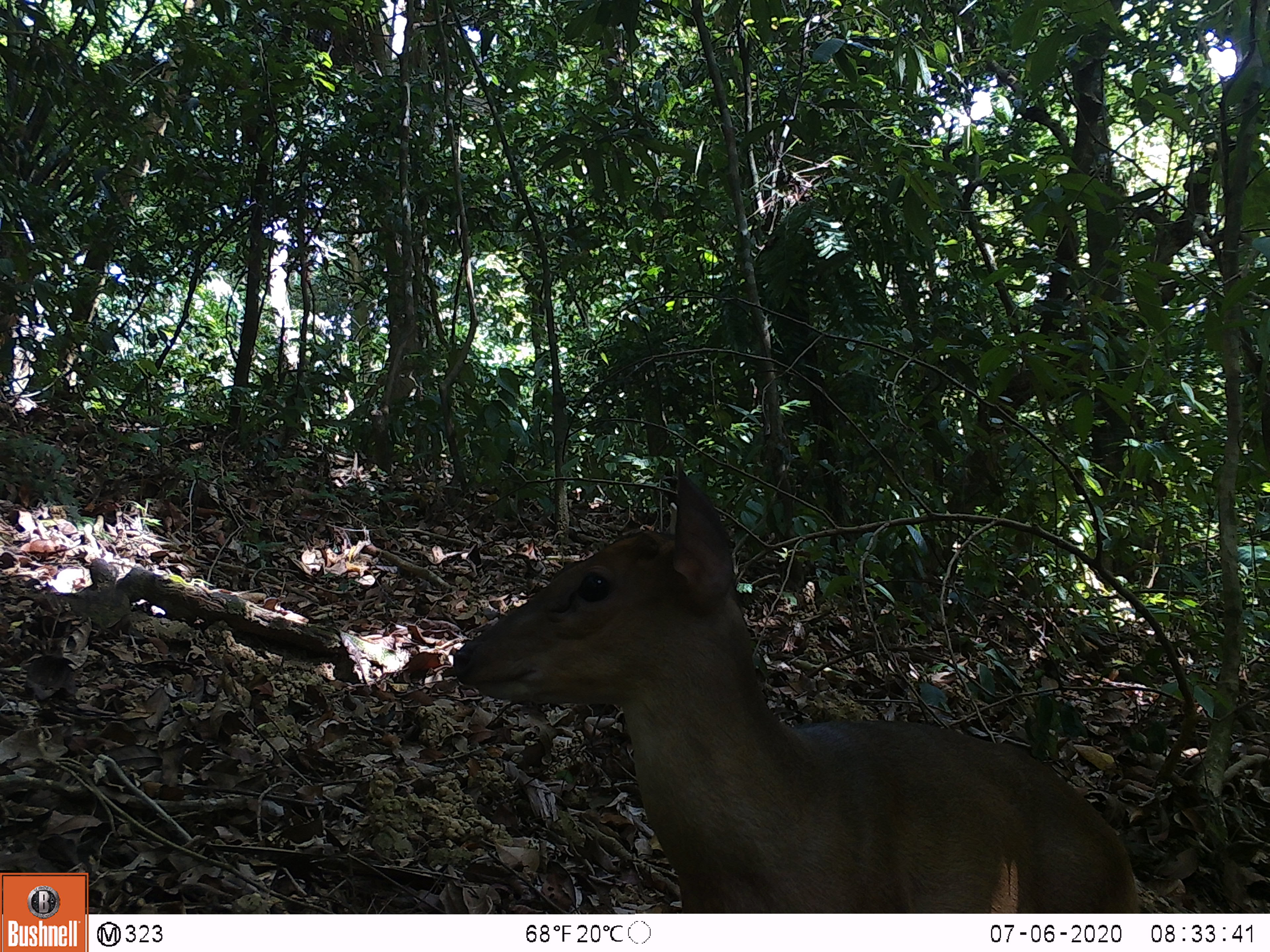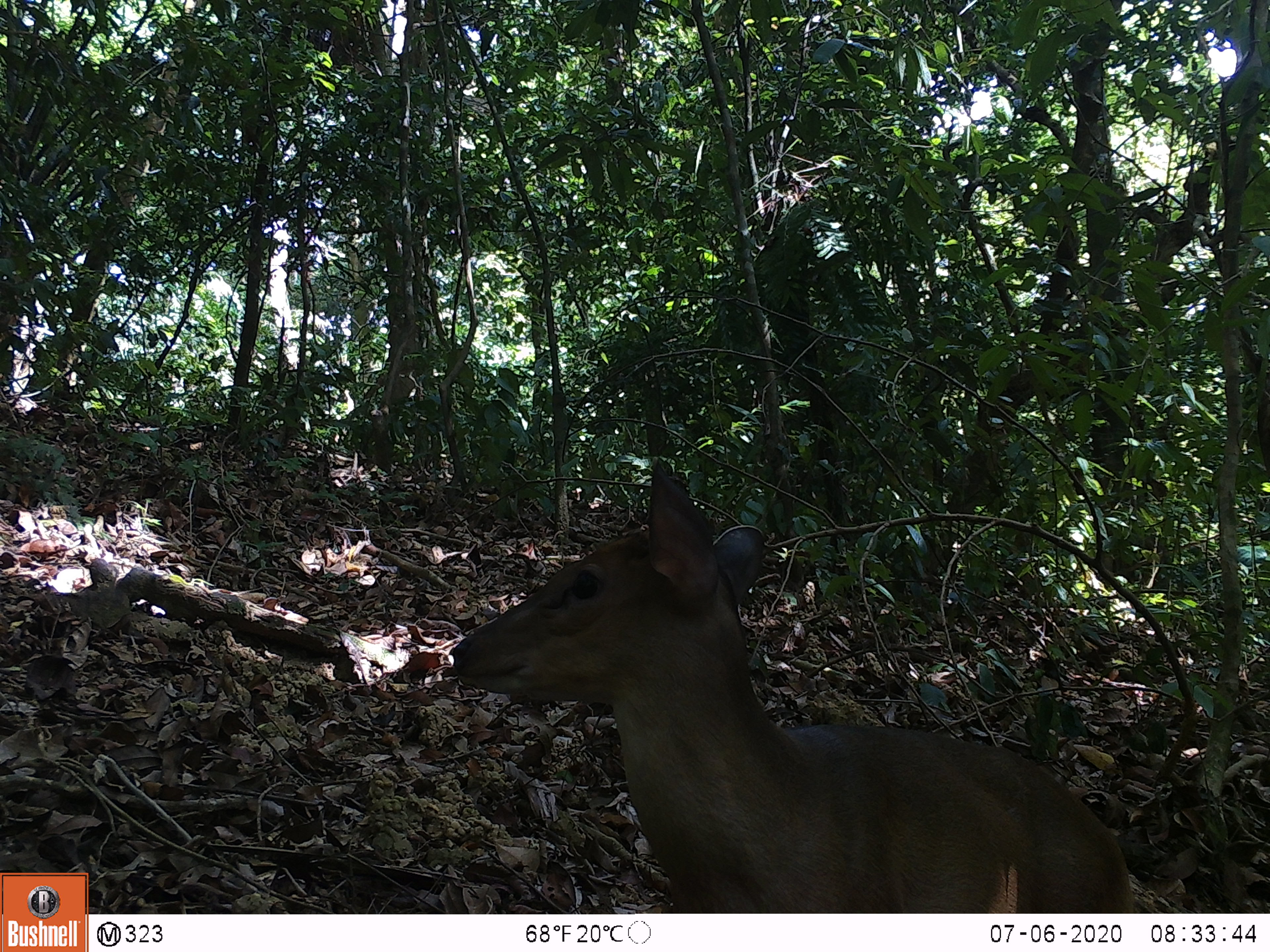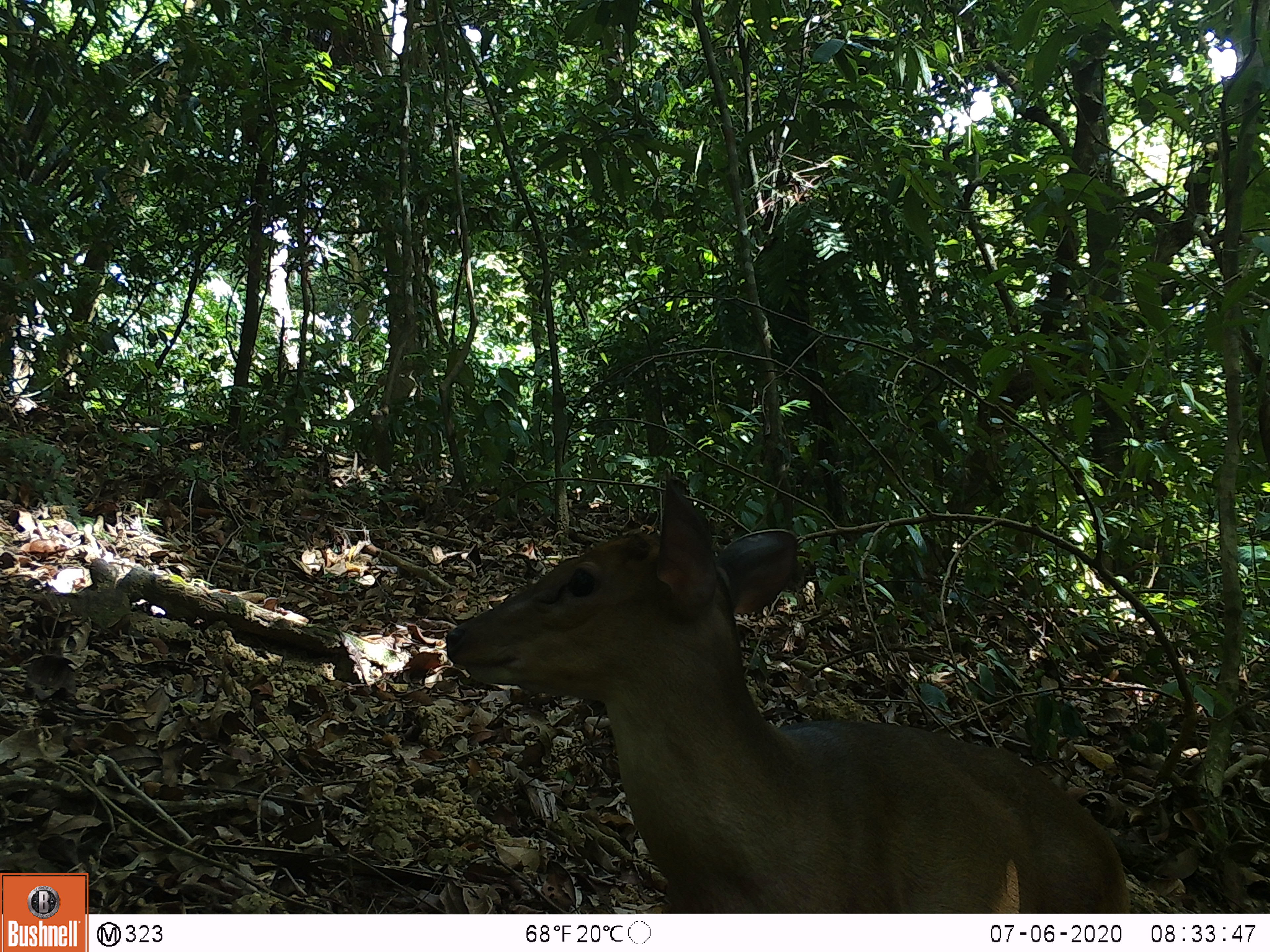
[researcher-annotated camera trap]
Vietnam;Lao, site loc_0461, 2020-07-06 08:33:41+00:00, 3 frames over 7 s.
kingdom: Animalia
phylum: Chordata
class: Mammalia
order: Artiodactyla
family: Cervidae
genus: Muntiacus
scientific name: Muntiacus vuquangensis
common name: large-antlered muntjac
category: large antlered muntjac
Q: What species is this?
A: Large antlered muntjac (large-antlered muntjac) (Muntiacus vuquangensis).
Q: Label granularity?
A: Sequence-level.